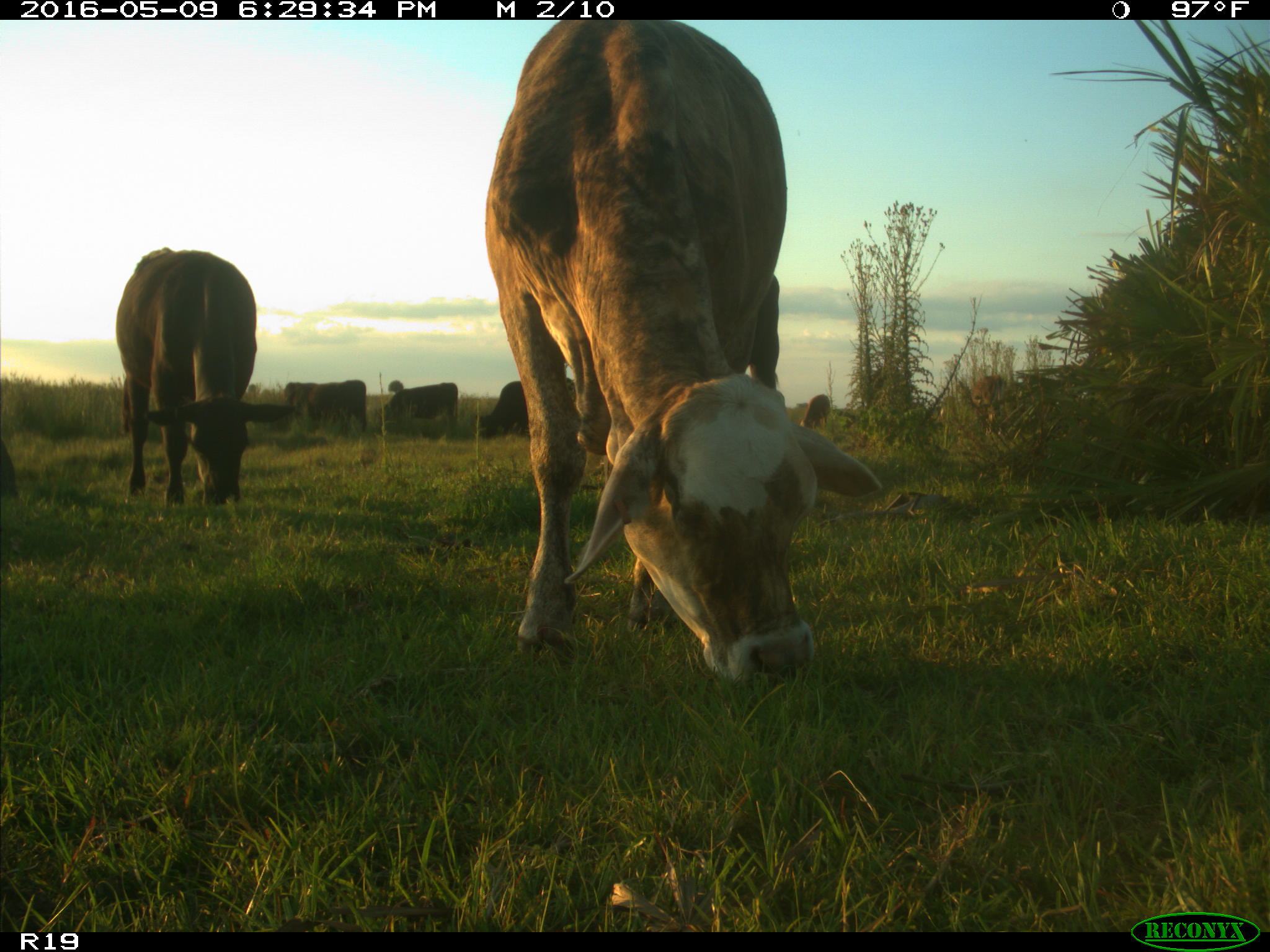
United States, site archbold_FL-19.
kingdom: Animalia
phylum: Chordata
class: Mammalia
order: Artiodactyla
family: Bovidae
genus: Bos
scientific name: Bos taurus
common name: domestic cow